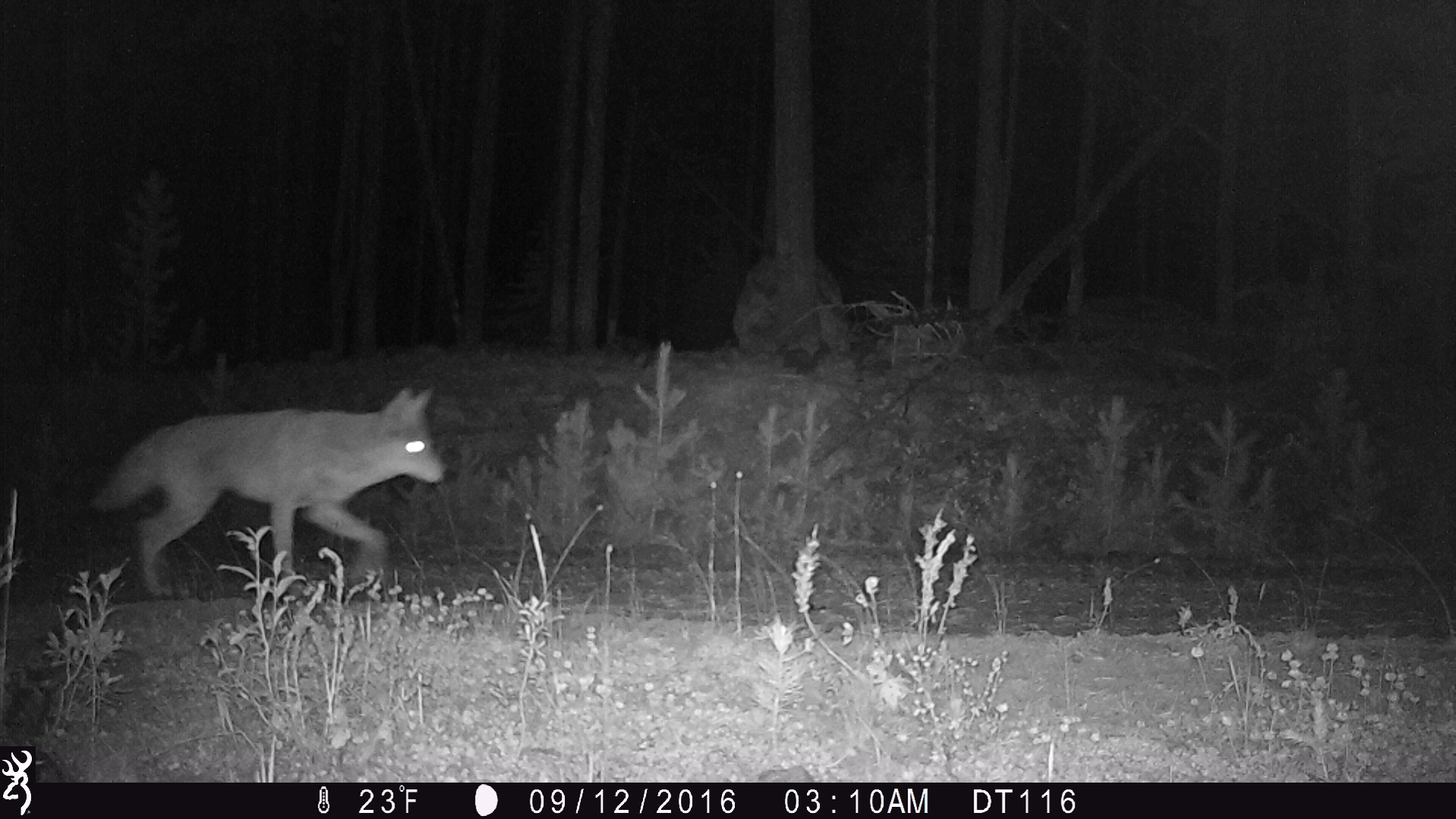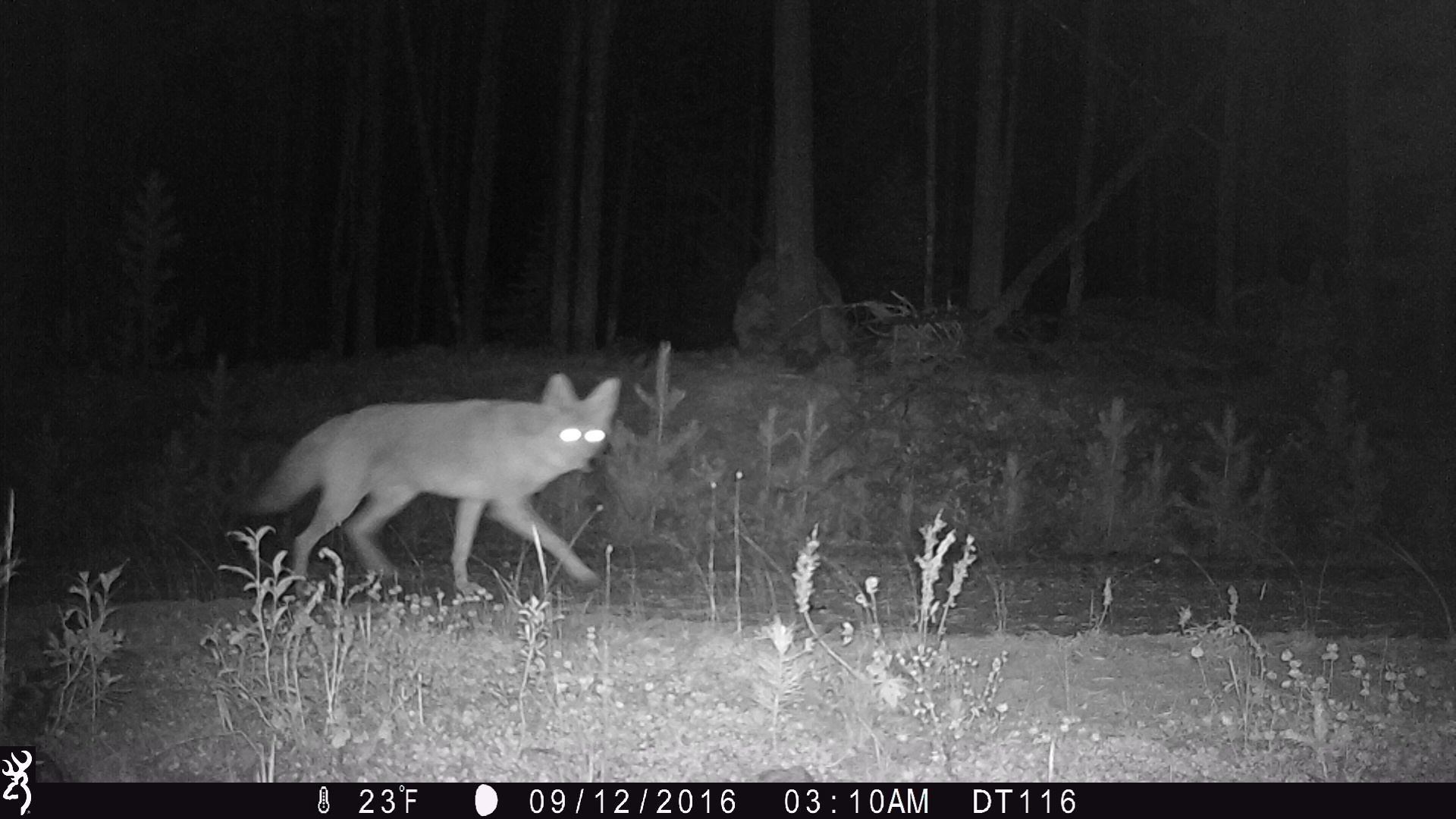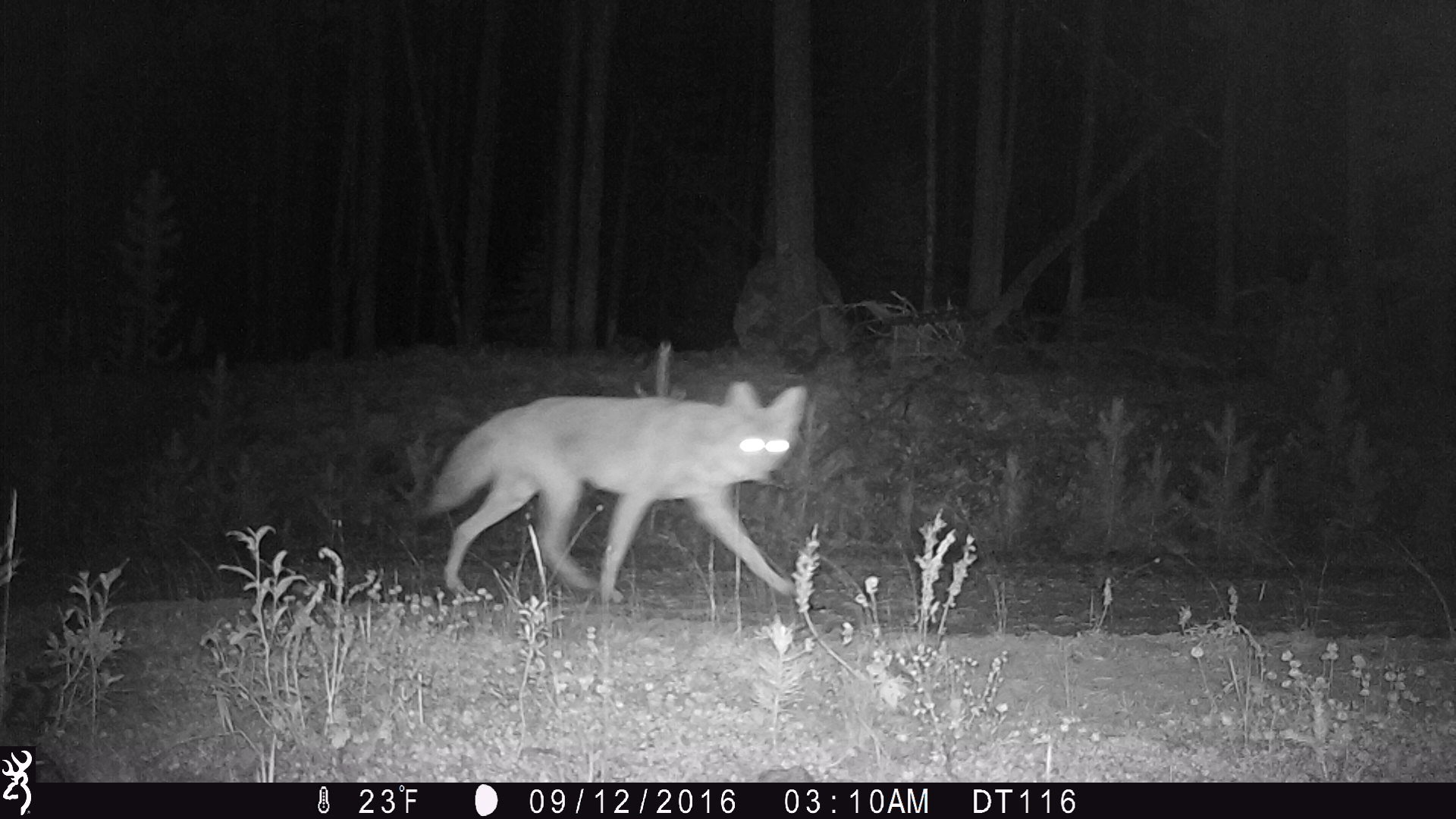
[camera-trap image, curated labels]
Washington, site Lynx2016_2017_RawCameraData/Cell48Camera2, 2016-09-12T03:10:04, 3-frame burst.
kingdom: Animalia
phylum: Chordata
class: Mammalia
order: Carnivora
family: Canidae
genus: Canis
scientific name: Canis latrans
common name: coyote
Canis latrans (coyote). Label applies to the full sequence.